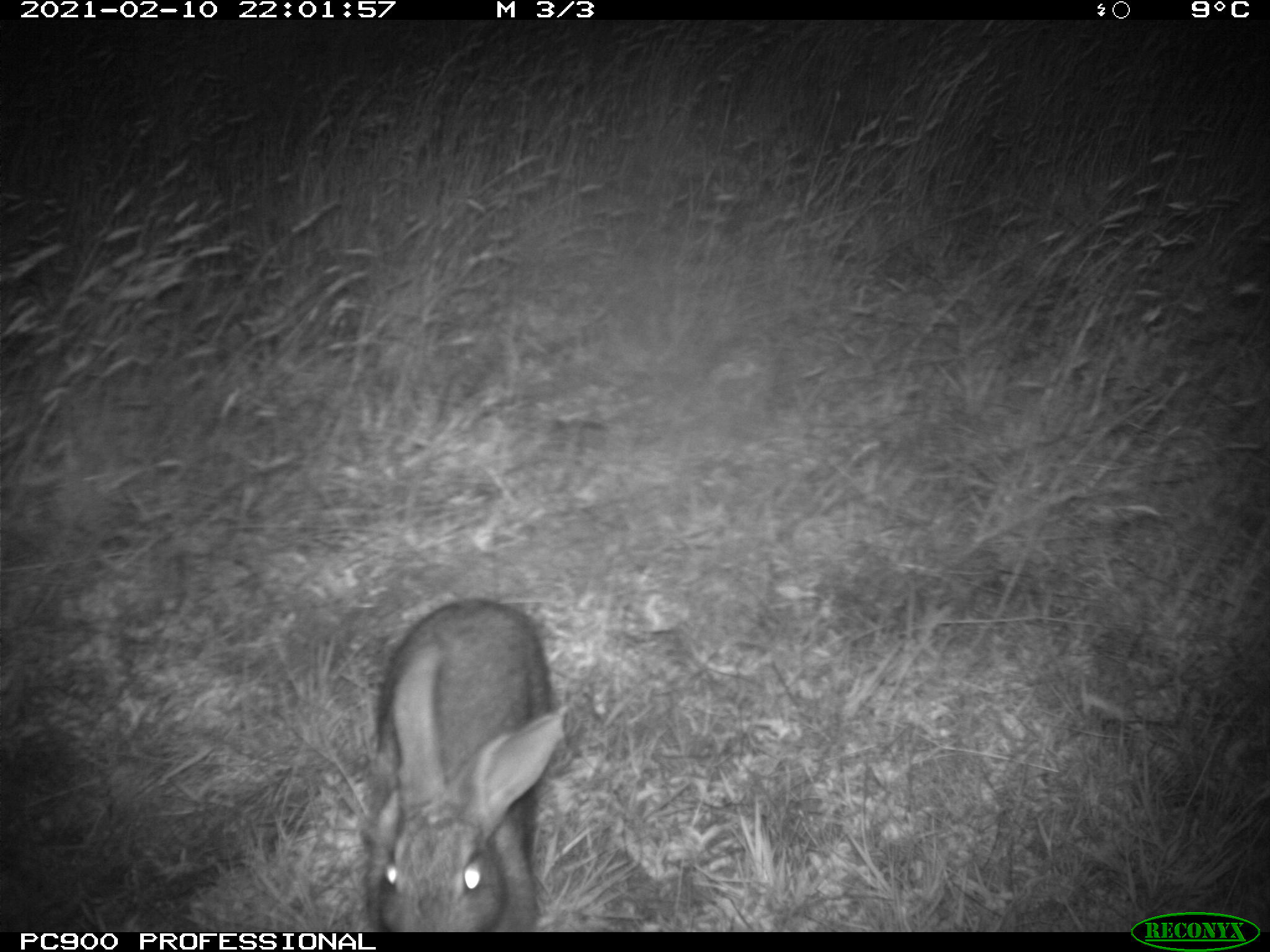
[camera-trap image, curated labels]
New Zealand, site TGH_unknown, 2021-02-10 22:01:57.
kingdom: Animalia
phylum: Chordata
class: Mammalia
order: Lagomorpha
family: Leporidae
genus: Oryctolagus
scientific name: Oryctolagus cuniculus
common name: european rabbit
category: rabbit